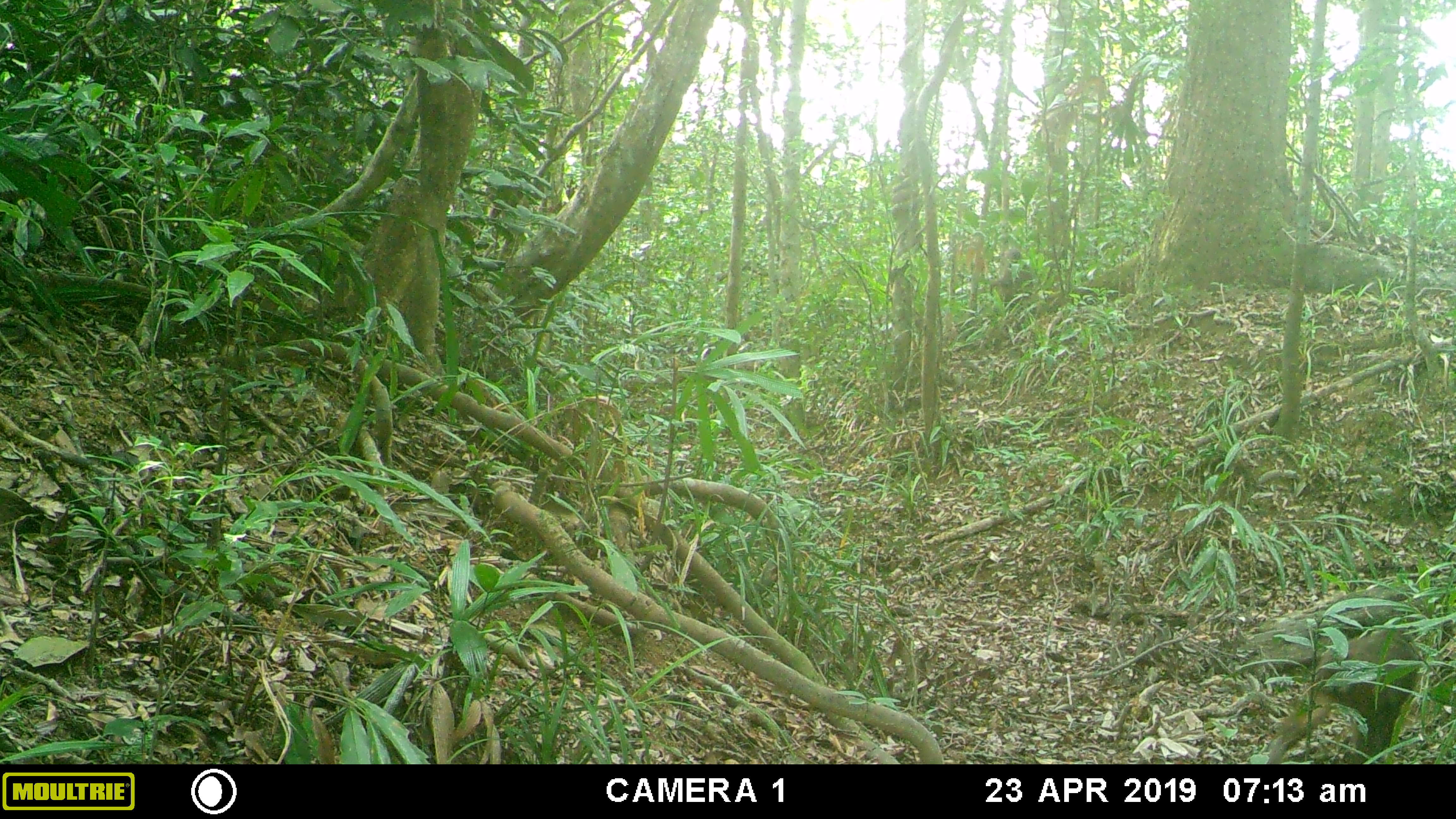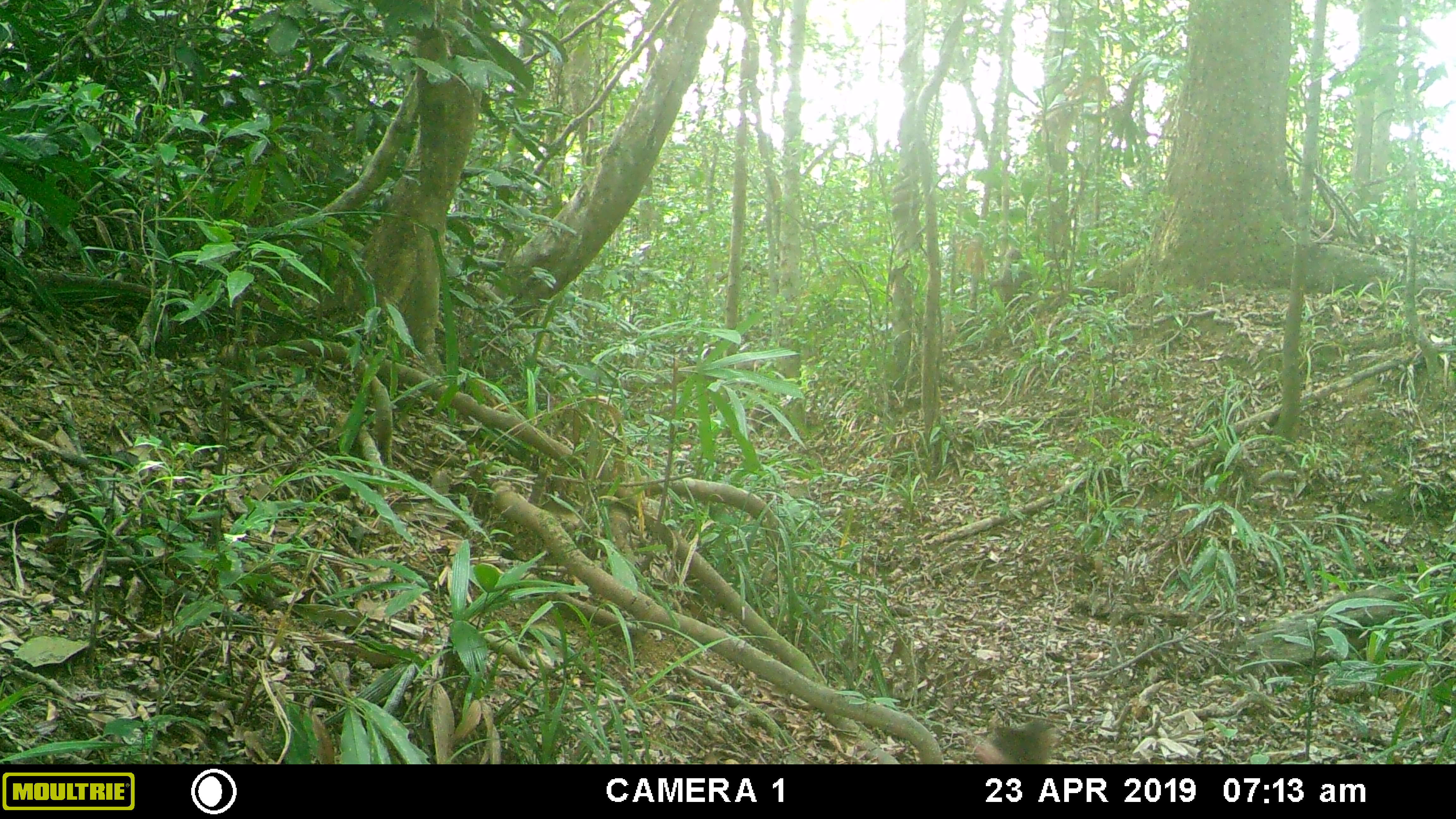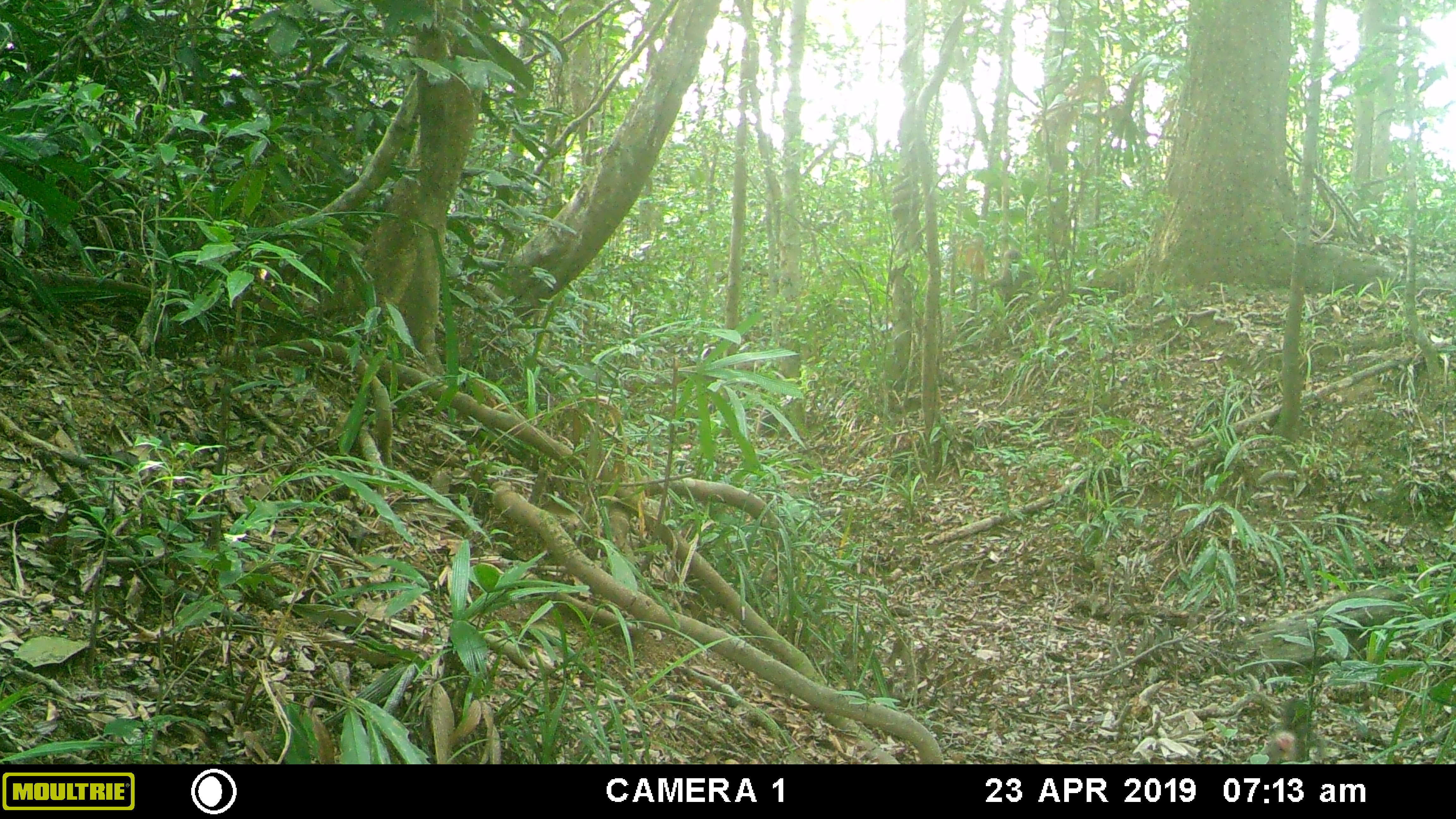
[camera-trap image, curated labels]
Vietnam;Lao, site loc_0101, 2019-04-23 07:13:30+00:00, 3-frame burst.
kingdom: Animalia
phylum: Chordata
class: Mammalia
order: Primates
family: Cercopithecidae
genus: Macaca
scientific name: Macaca arctoides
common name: stump-tailed macaque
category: stump tailed macaque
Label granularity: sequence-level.